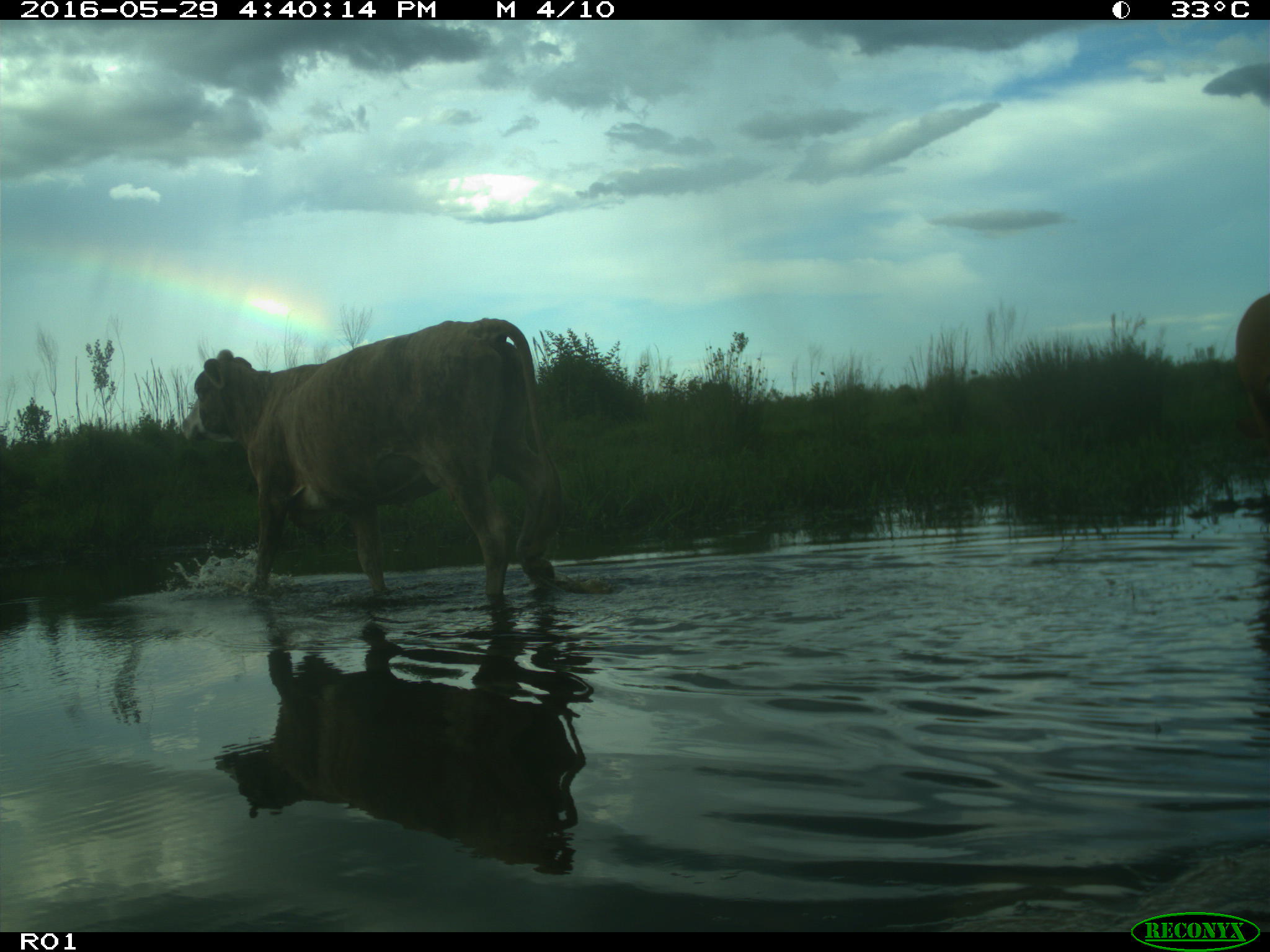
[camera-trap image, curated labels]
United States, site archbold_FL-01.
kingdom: Animalia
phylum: Chordata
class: Mammalia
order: Artiodactyla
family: Bovidae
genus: Bos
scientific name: Bos taurus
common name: domestic cow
Bos taurus (domestic cow).